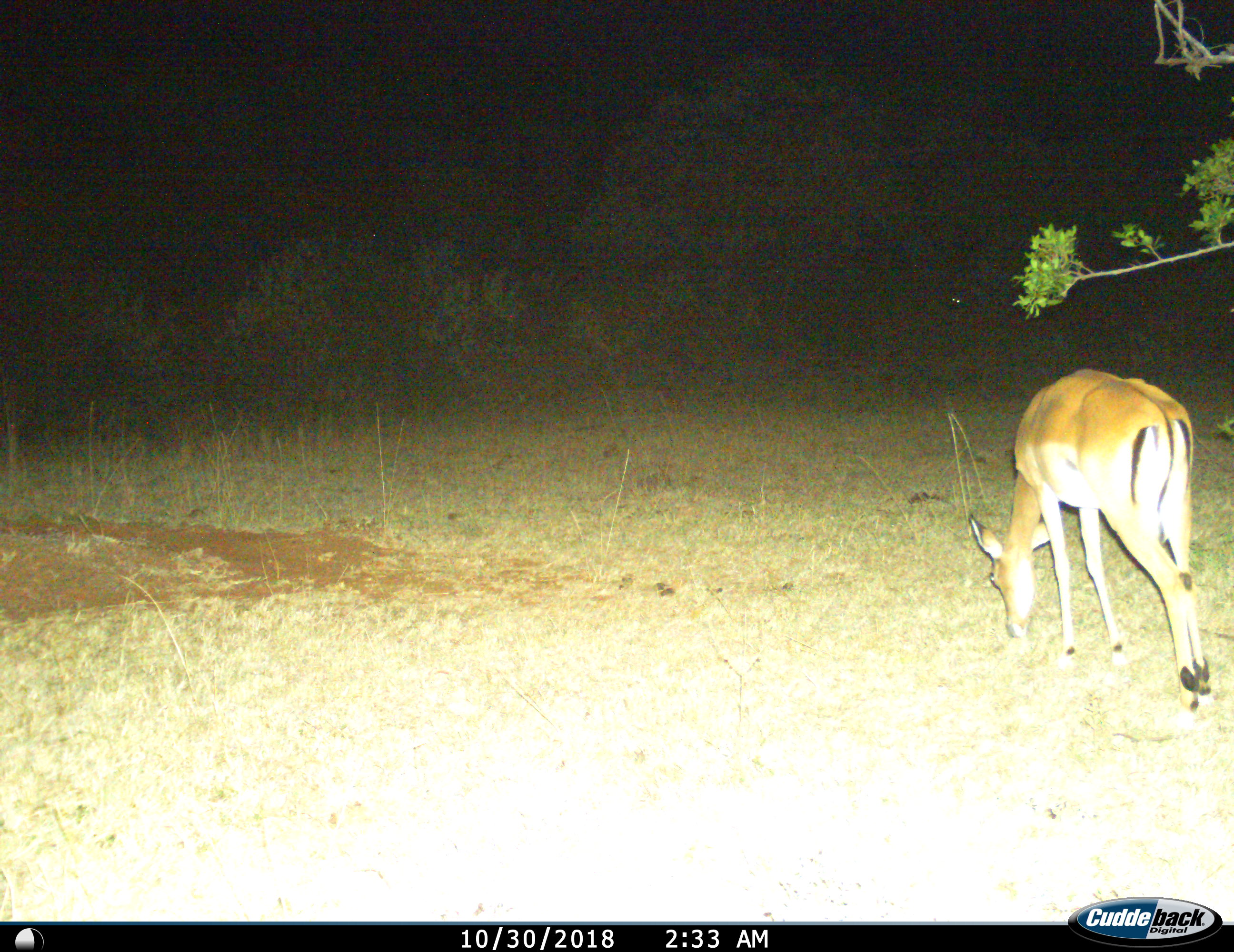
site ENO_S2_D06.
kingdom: Animalia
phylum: Chordata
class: Mammalia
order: Artiodactyla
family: Bovidae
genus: Aepyceros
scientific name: Aepyceros melampus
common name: impala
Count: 1.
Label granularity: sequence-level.